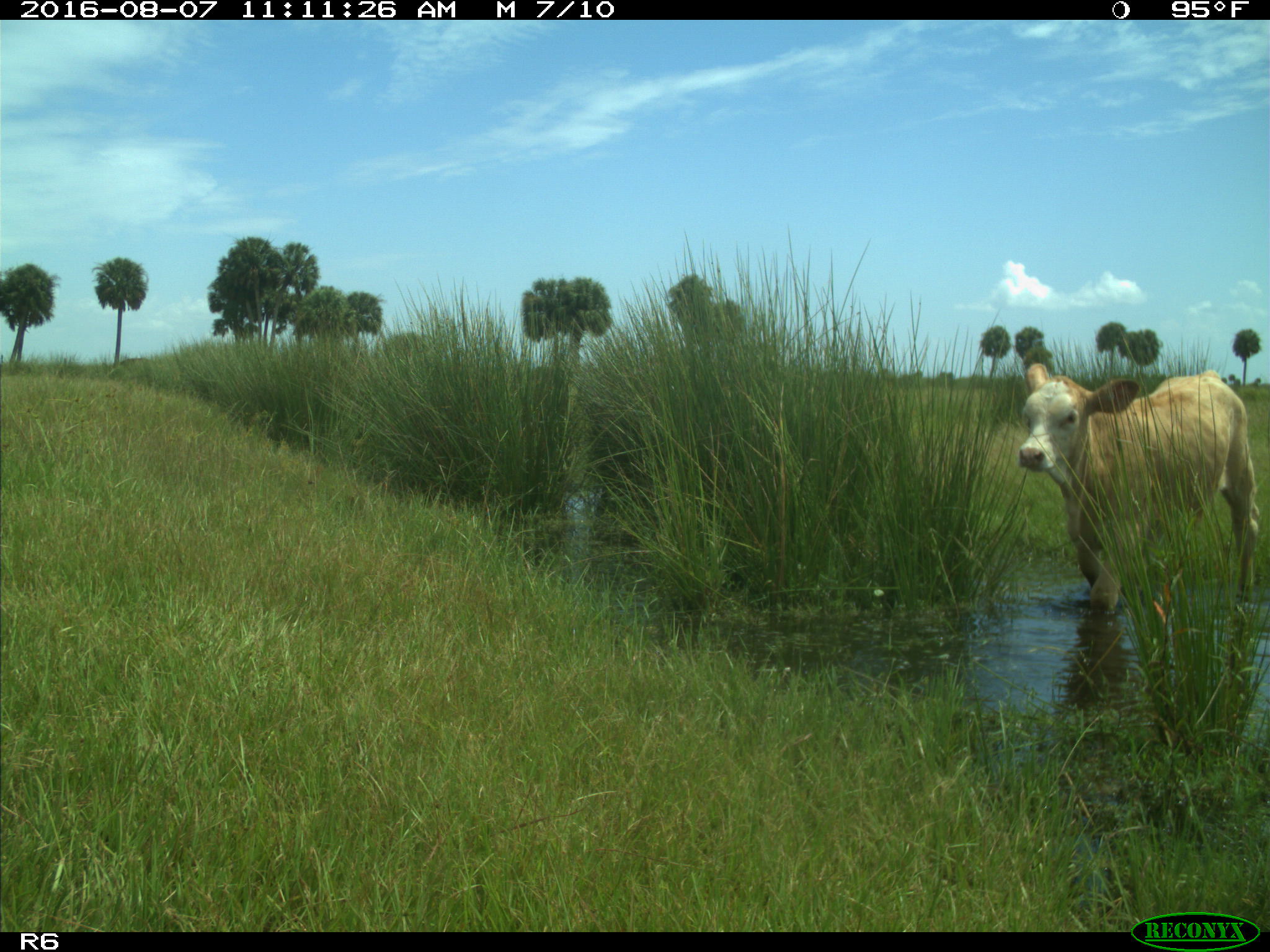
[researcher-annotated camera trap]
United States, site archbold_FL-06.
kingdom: Animalia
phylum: Chordata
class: Mammalia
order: Artiodactyla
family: Bovidae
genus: Bos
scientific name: Bos taurus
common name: domestic cow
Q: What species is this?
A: Bos taurus (domestic cow).